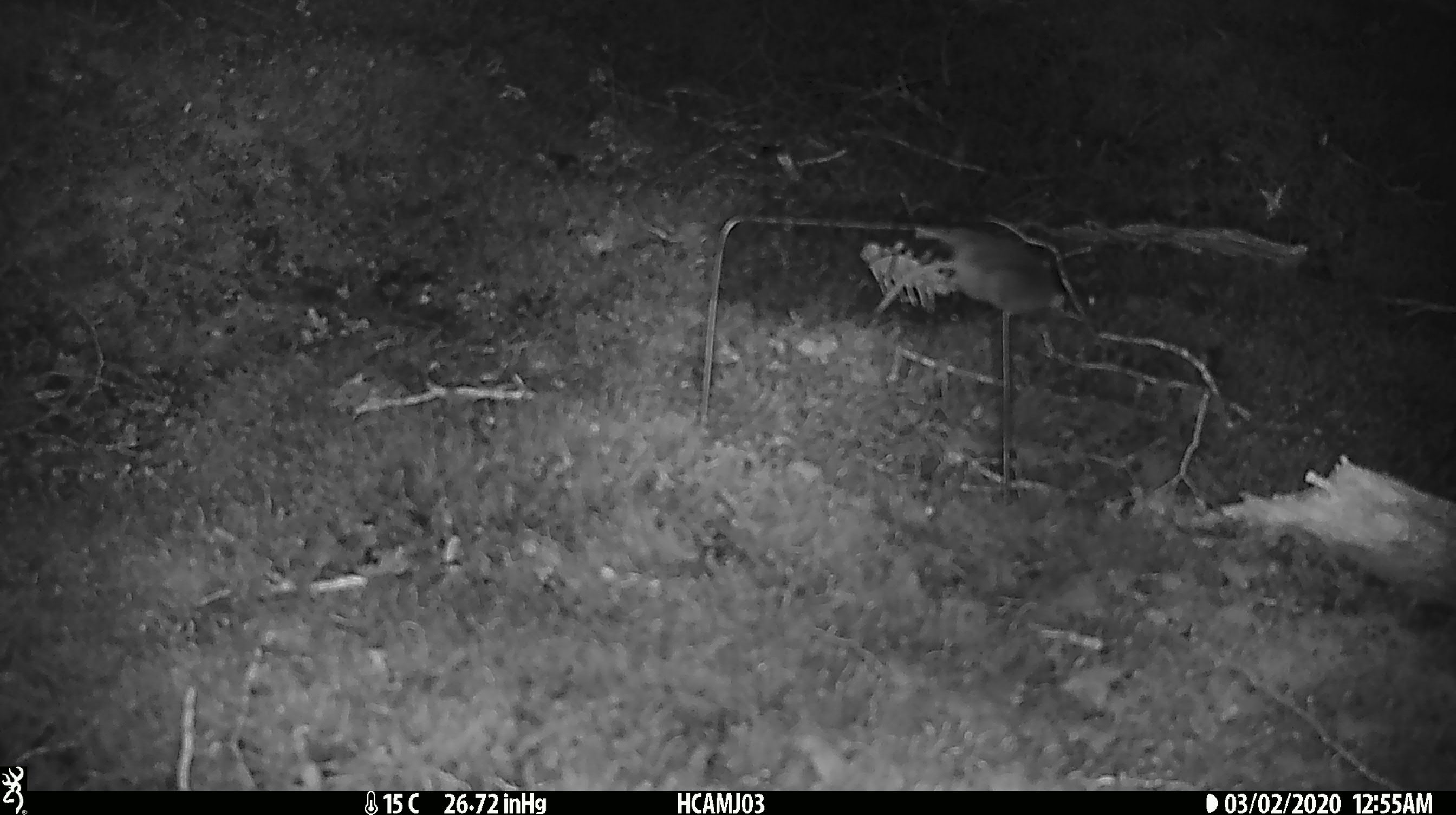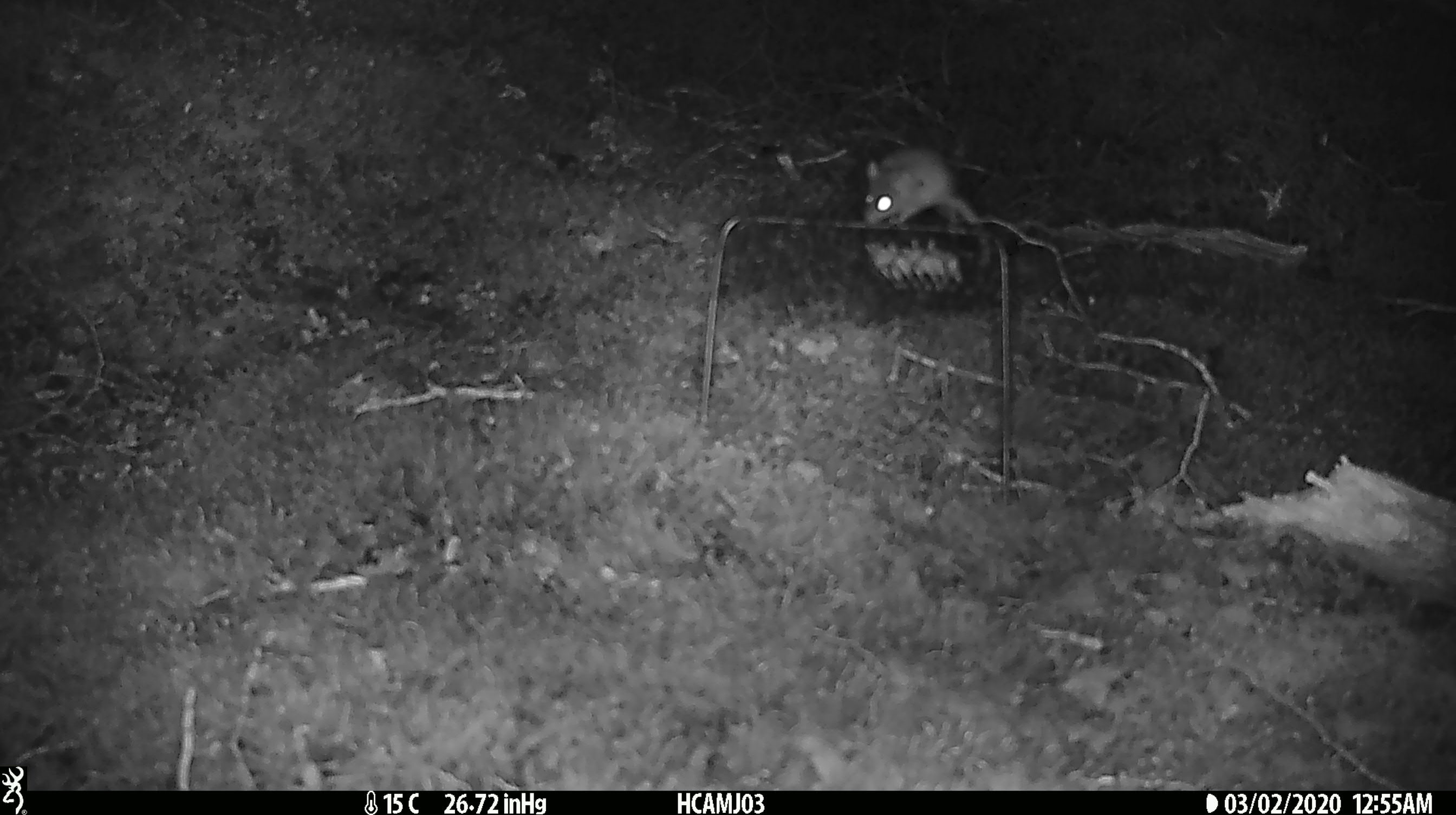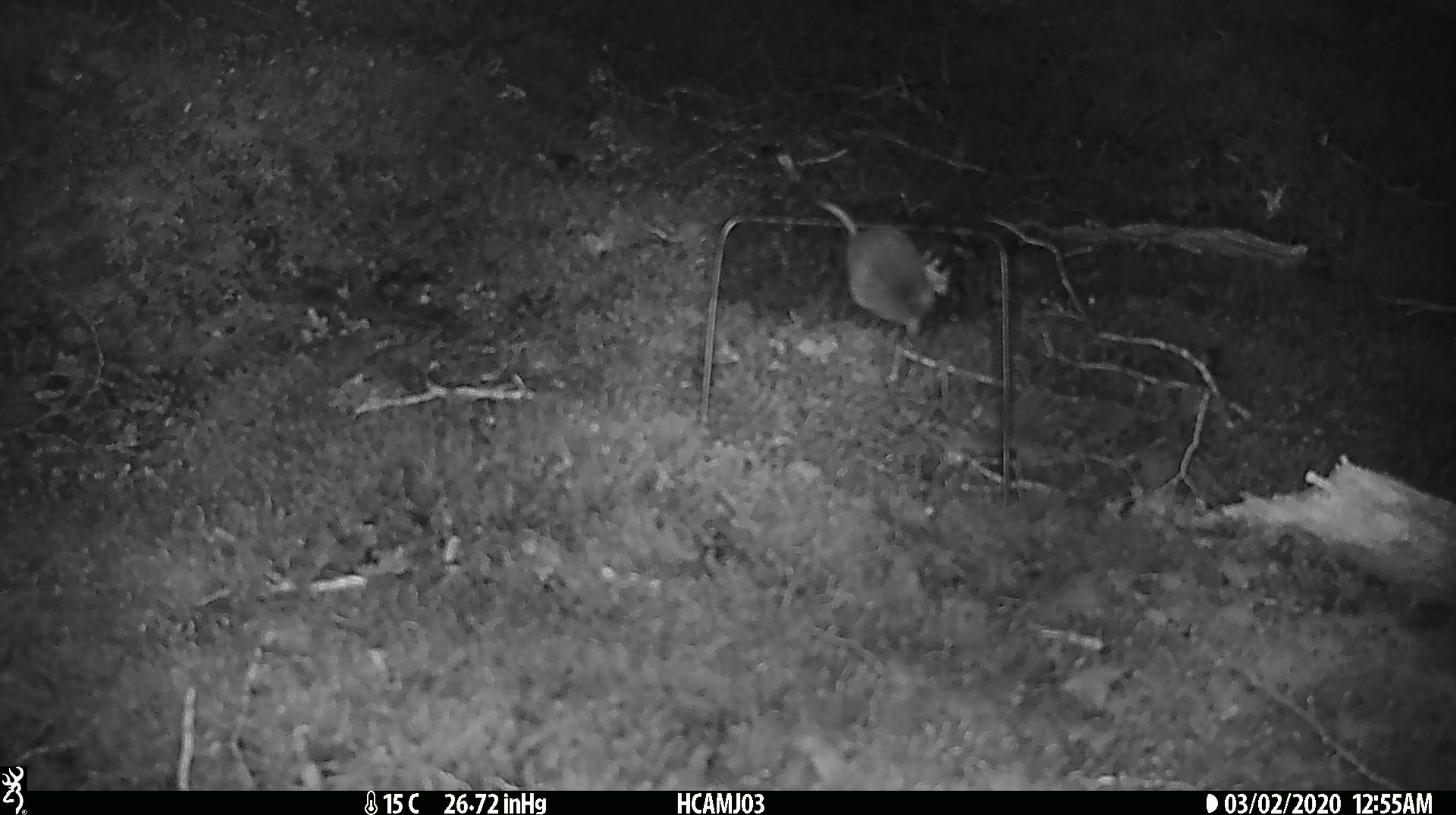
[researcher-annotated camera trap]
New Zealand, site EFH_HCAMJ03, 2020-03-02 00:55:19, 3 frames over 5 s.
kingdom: Animalia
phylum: Chordata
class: Mammalia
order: Rodentia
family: Muridae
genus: Mus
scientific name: Mus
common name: mouse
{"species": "mouse (Mus)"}